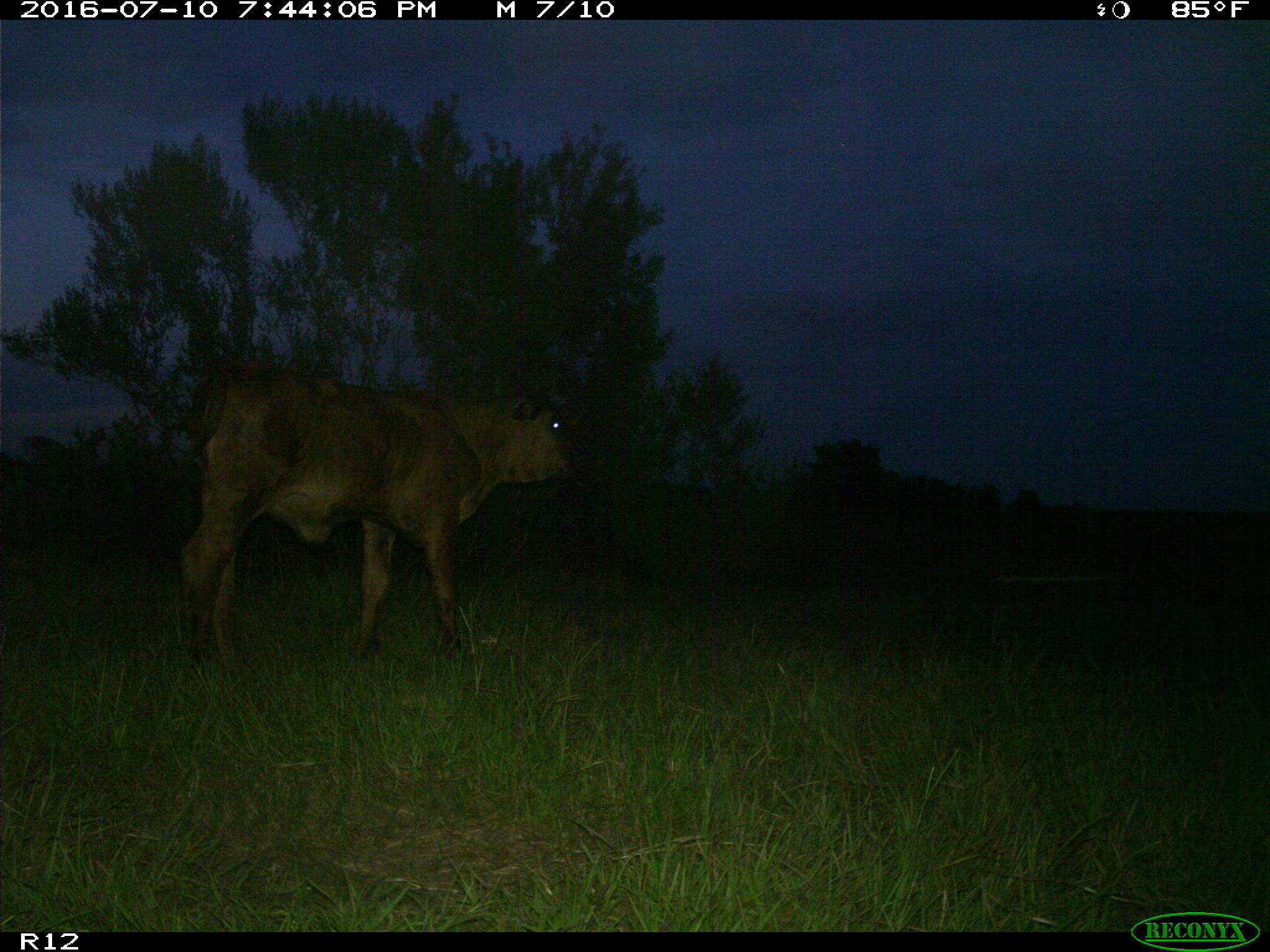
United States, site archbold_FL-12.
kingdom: Animalia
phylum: Chordata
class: Mammalia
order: Artiodactyla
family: Bovidae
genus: Bos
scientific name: Bos taurus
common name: domestic cow